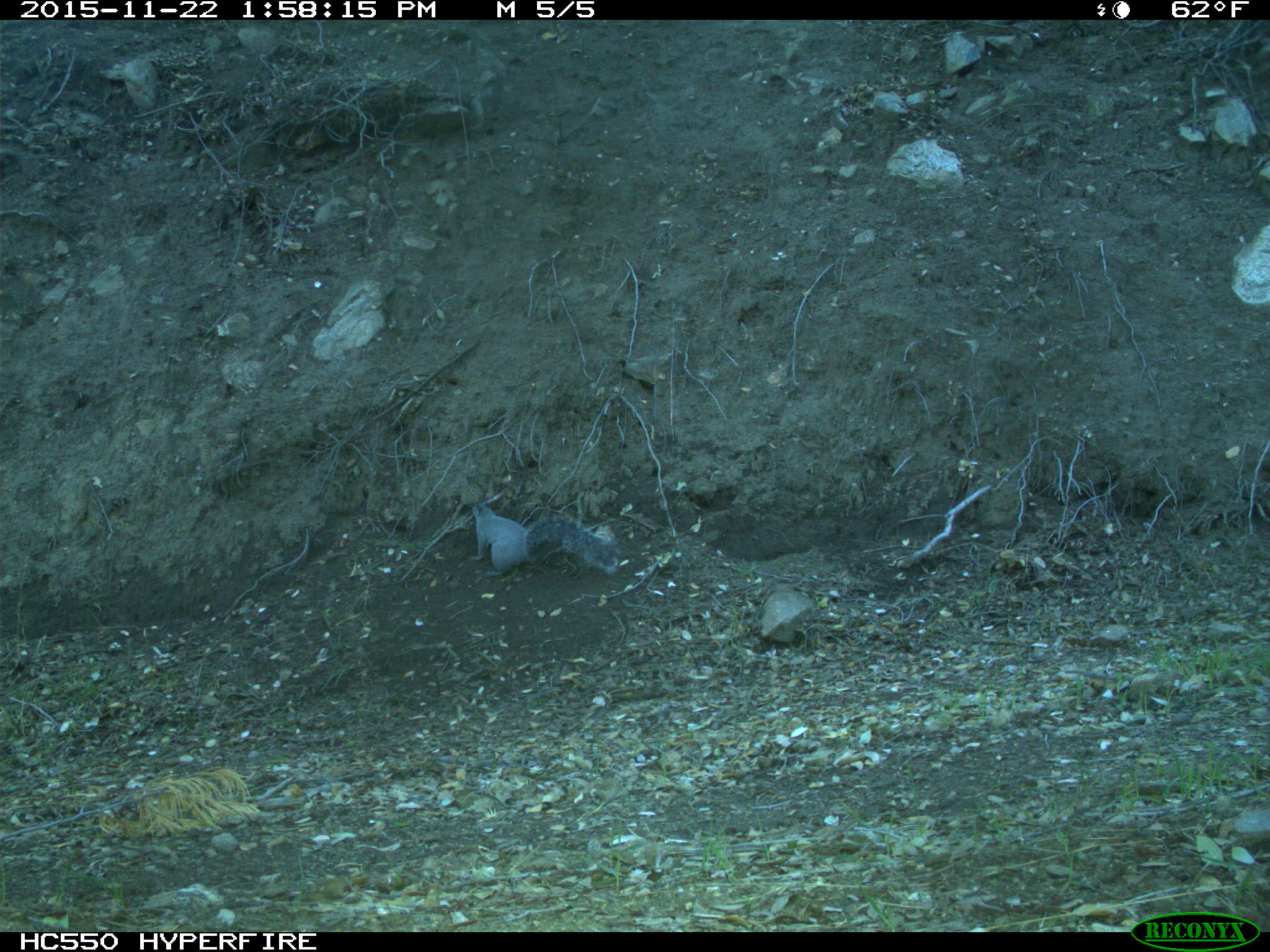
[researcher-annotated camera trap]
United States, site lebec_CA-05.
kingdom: Animalia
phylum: Chordata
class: Mammalia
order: Rodentia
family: Sciuridae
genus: Sciurus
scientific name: Sciurus carolinensis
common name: eastern gray squirrel